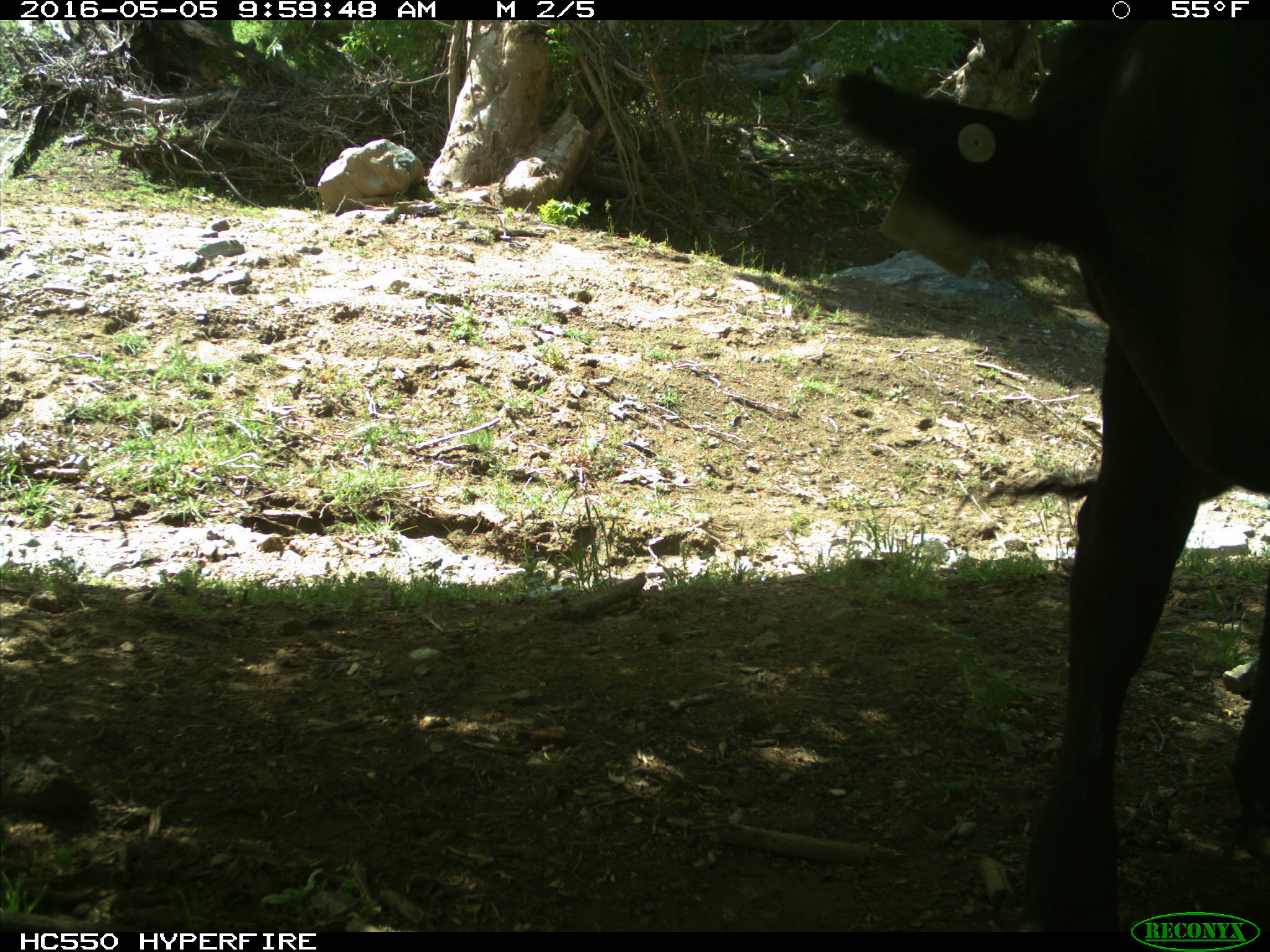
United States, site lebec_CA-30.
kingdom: Animalia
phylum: Chordata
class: Mammalia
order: Artiodactyla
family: Bovidae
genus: Bos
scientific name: Bos taurus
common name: domestic cow